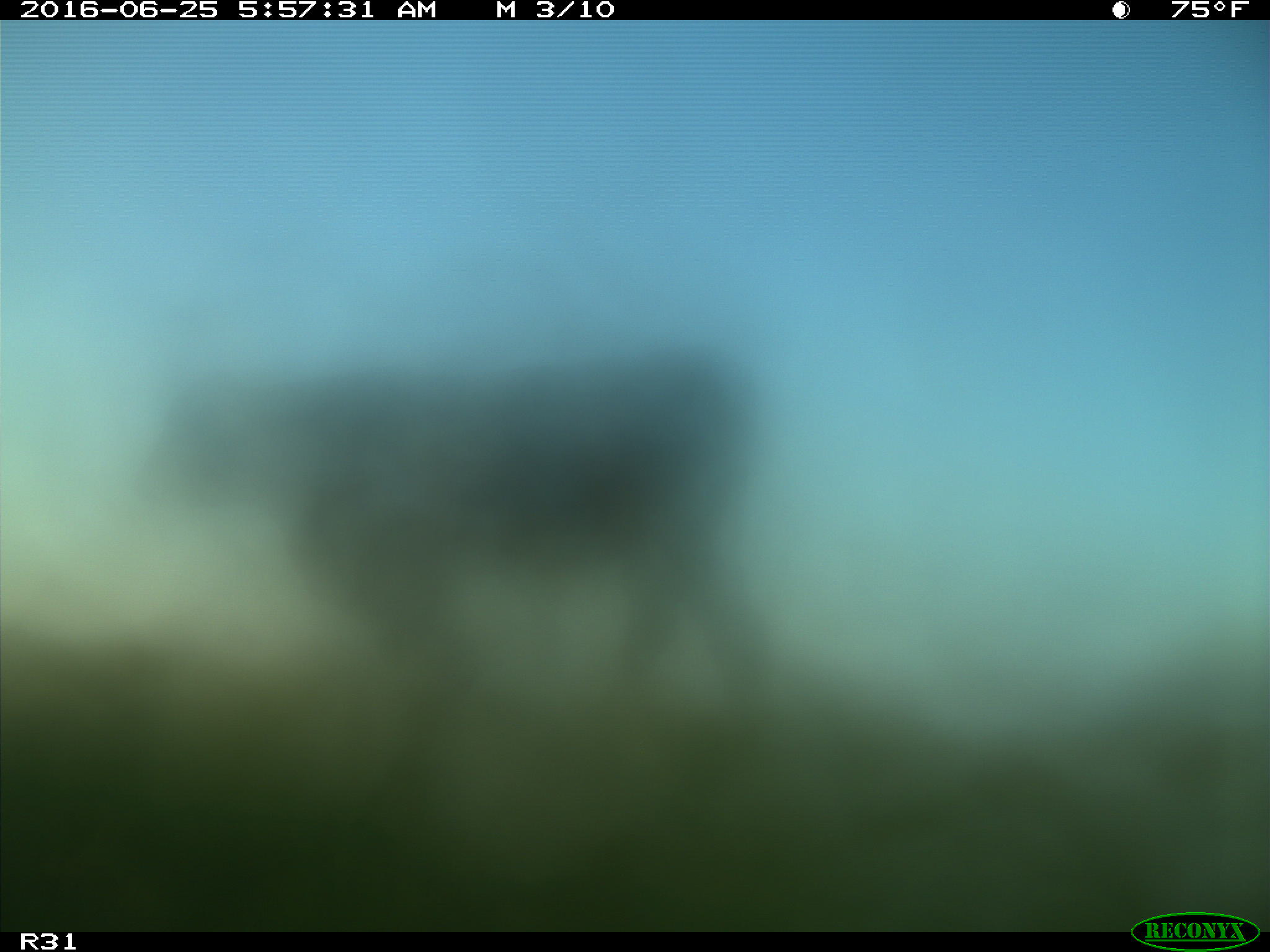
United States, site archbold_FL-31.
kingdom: Animalia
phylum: Chordata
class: Mammalia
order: Artiodactyla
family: Bovidae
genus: Bos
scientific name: Bos taurus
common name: domestic cow